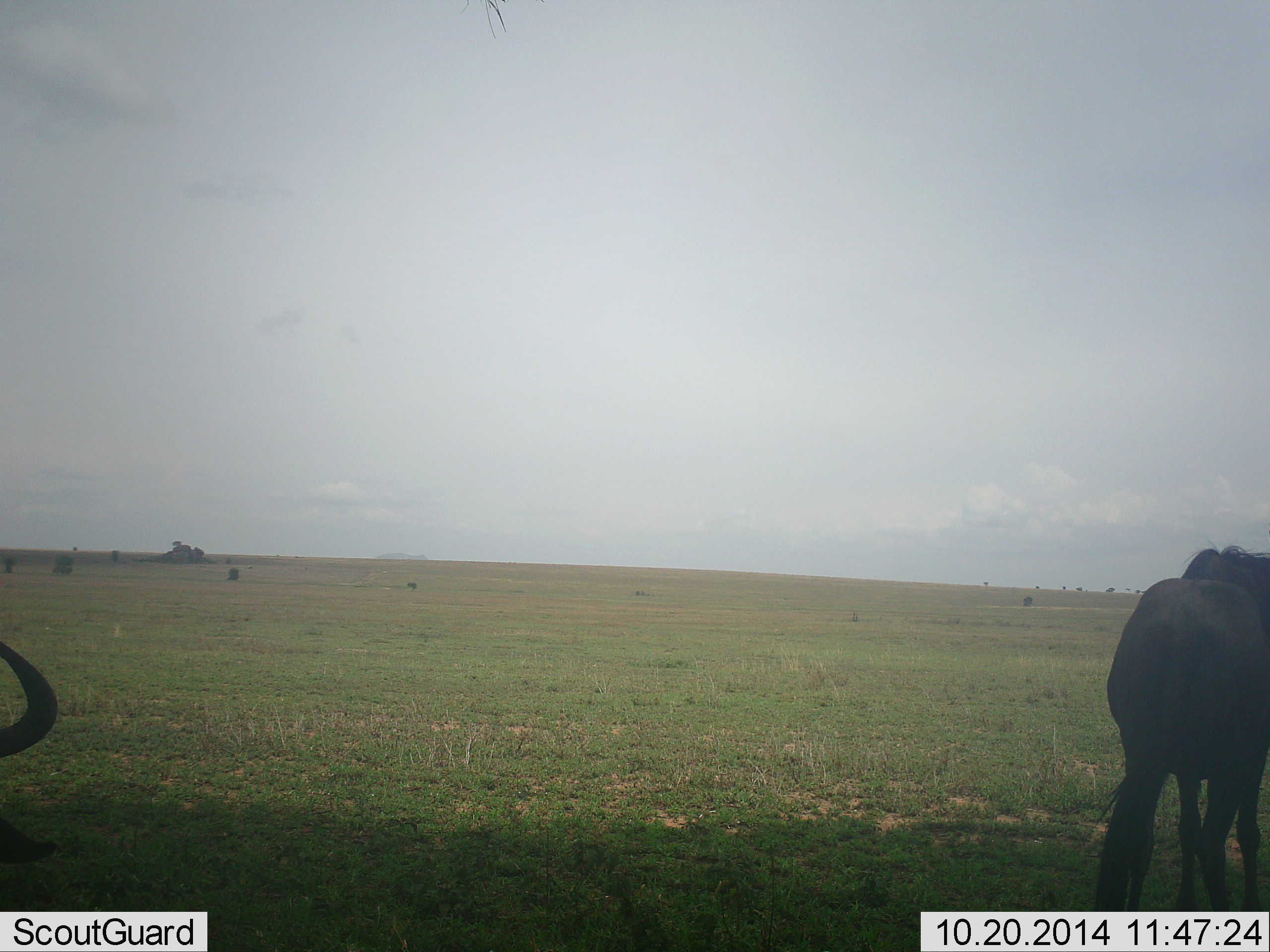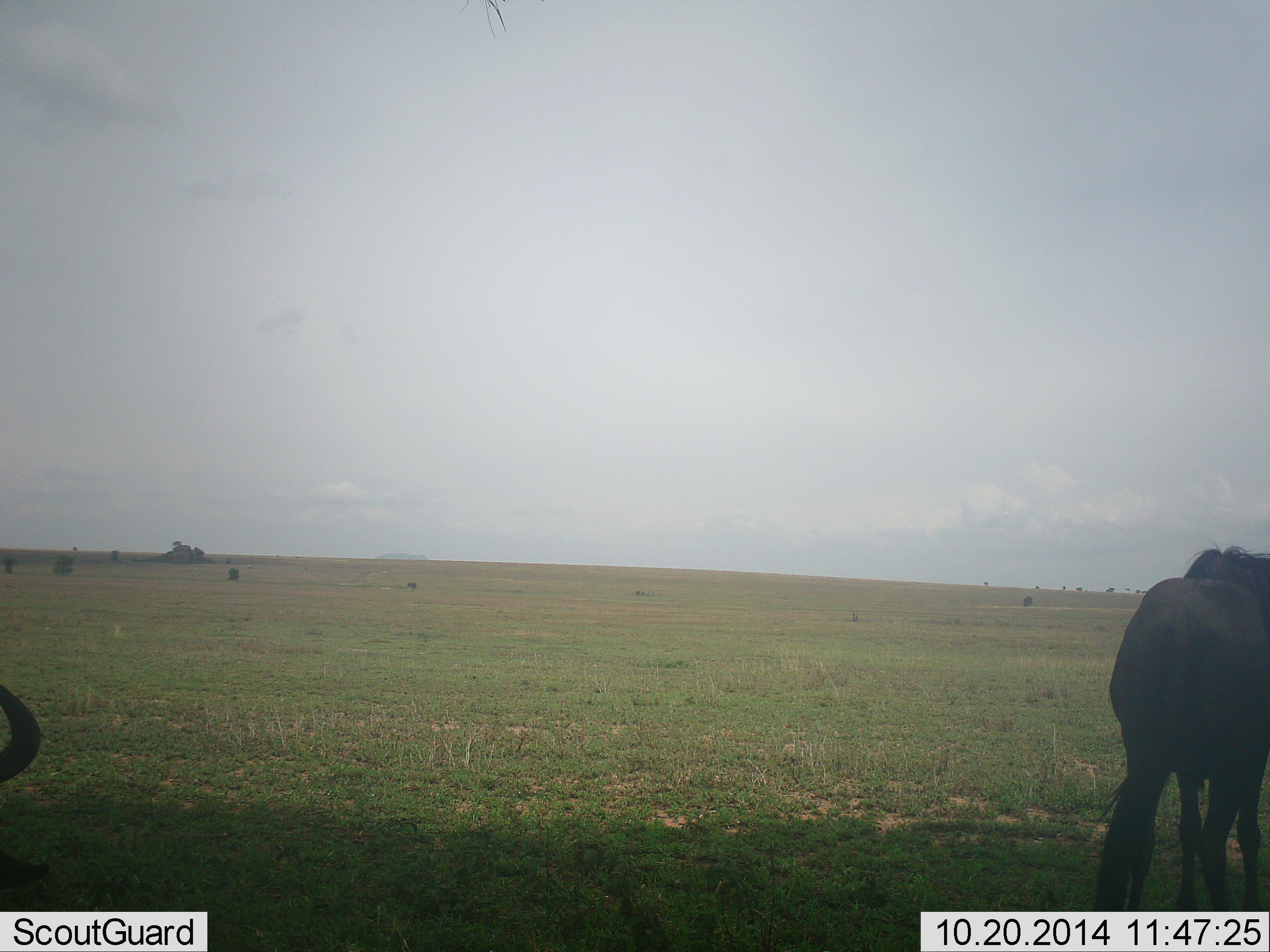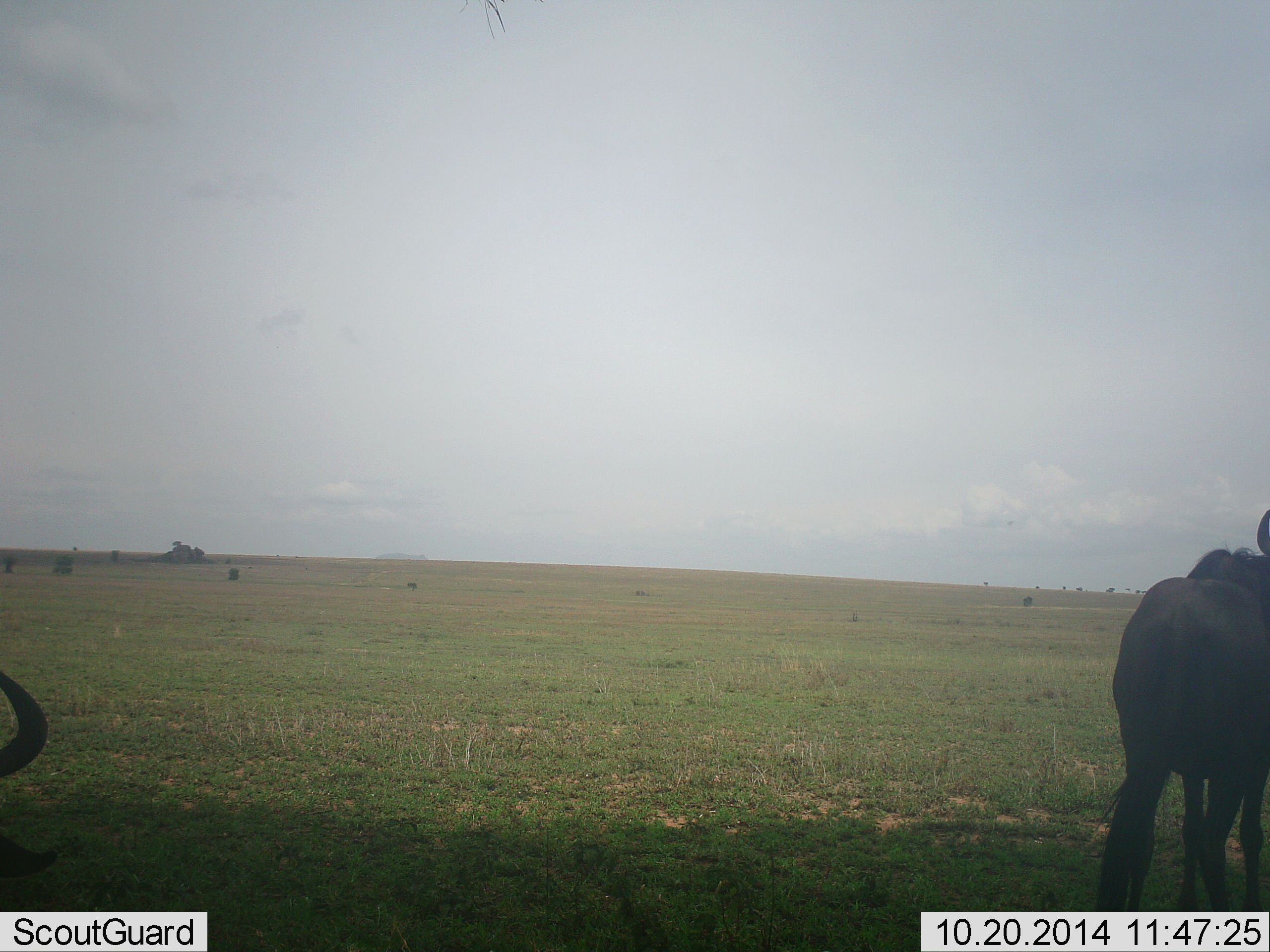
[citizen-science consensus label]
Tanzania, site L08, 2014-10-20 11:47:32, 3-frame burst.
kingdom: Animalia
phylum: Chordata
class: Mammalia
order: Artiodactyla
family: Bovidae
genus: Connochaetes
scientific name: Connochaetes taurinus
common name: blue wildebeest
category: wildebeest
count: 2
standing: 90%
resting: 0%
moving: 0%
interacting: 0%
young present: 0%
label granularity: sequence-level